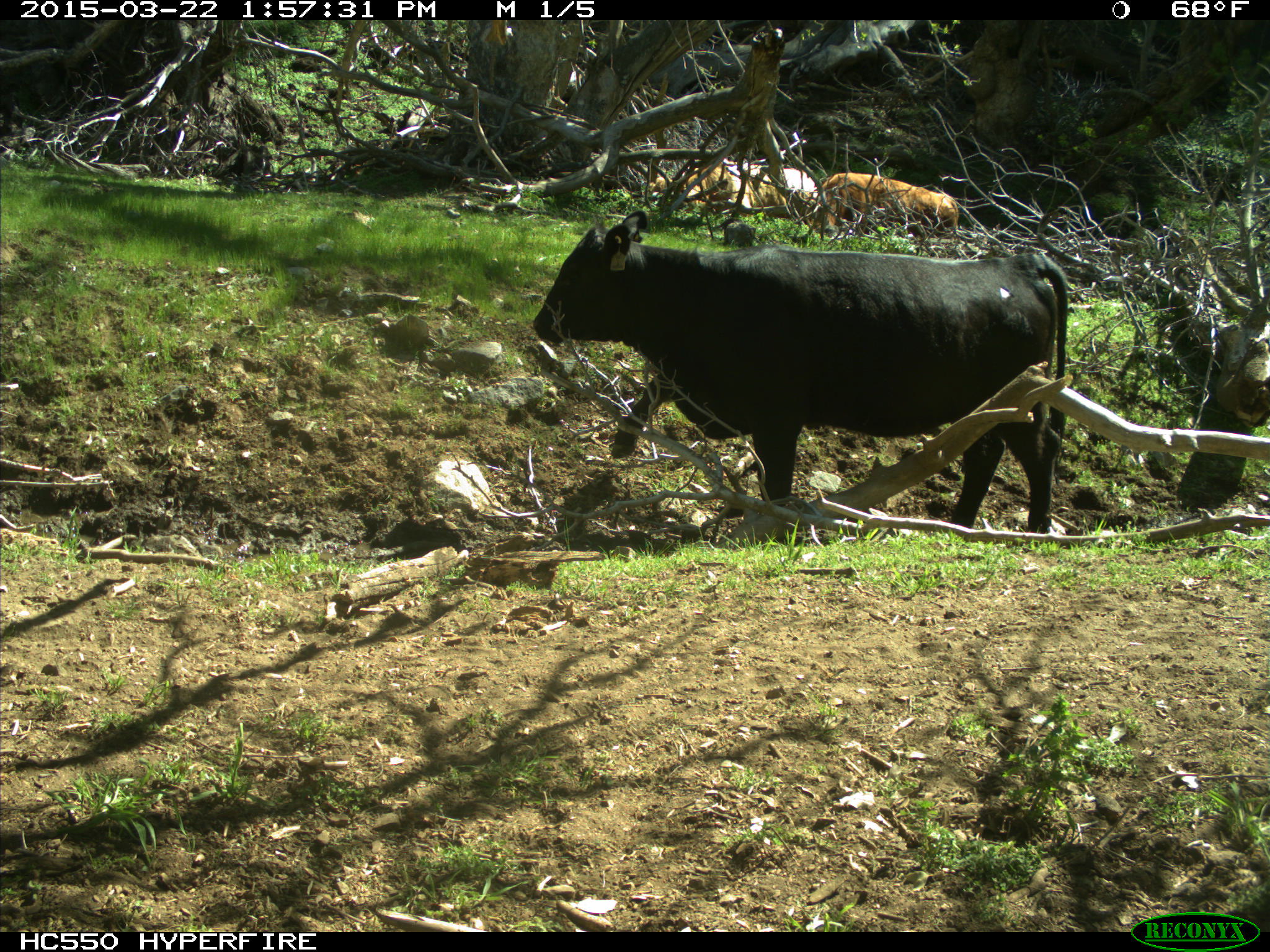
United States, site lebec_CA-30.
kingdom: Animalia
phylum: Chordata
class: Mammalia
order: Artiodactyla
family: Bovidae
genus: Bos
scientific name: Bos taurus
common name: domestic cow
Bos taurus (domestic cow).